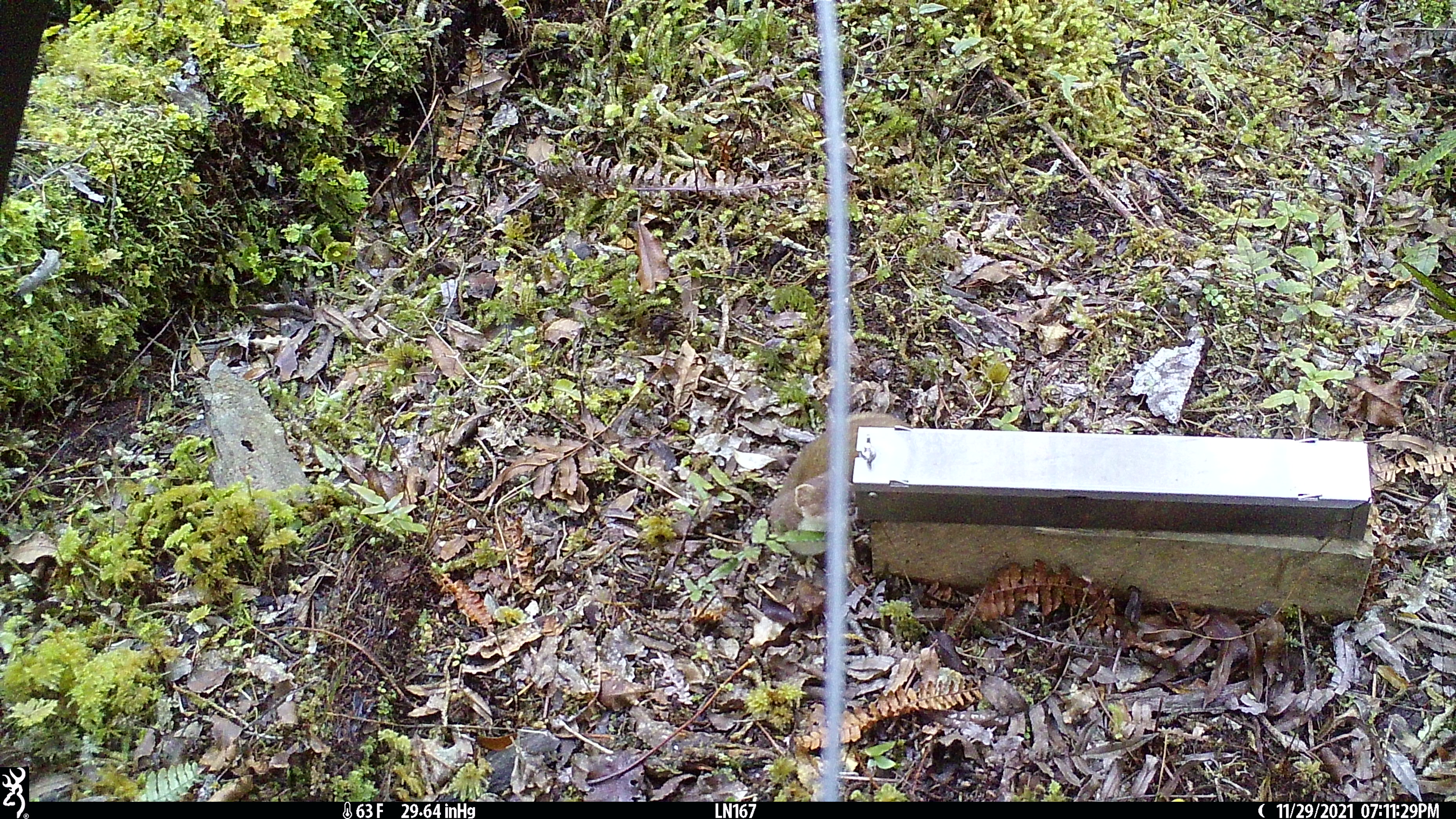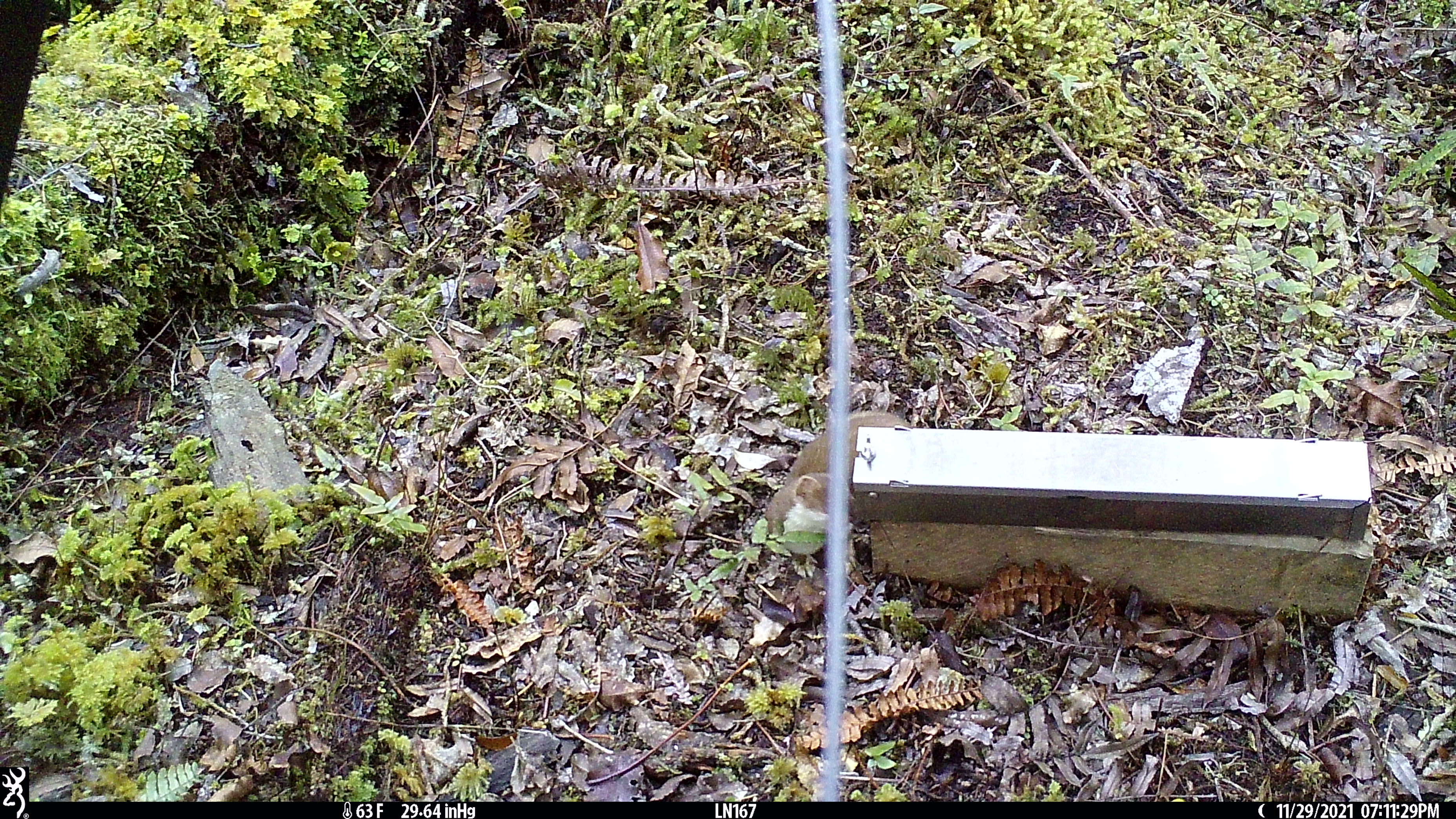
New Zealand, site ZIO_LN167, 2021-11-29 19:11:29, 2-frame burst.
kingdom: Animalia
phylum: Chordata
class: Mammalia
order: Carnivora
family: Mustelidae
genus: Mustela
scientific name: Mustela erminea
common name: stoat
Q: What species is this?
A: Stoat (Mustela erminea).